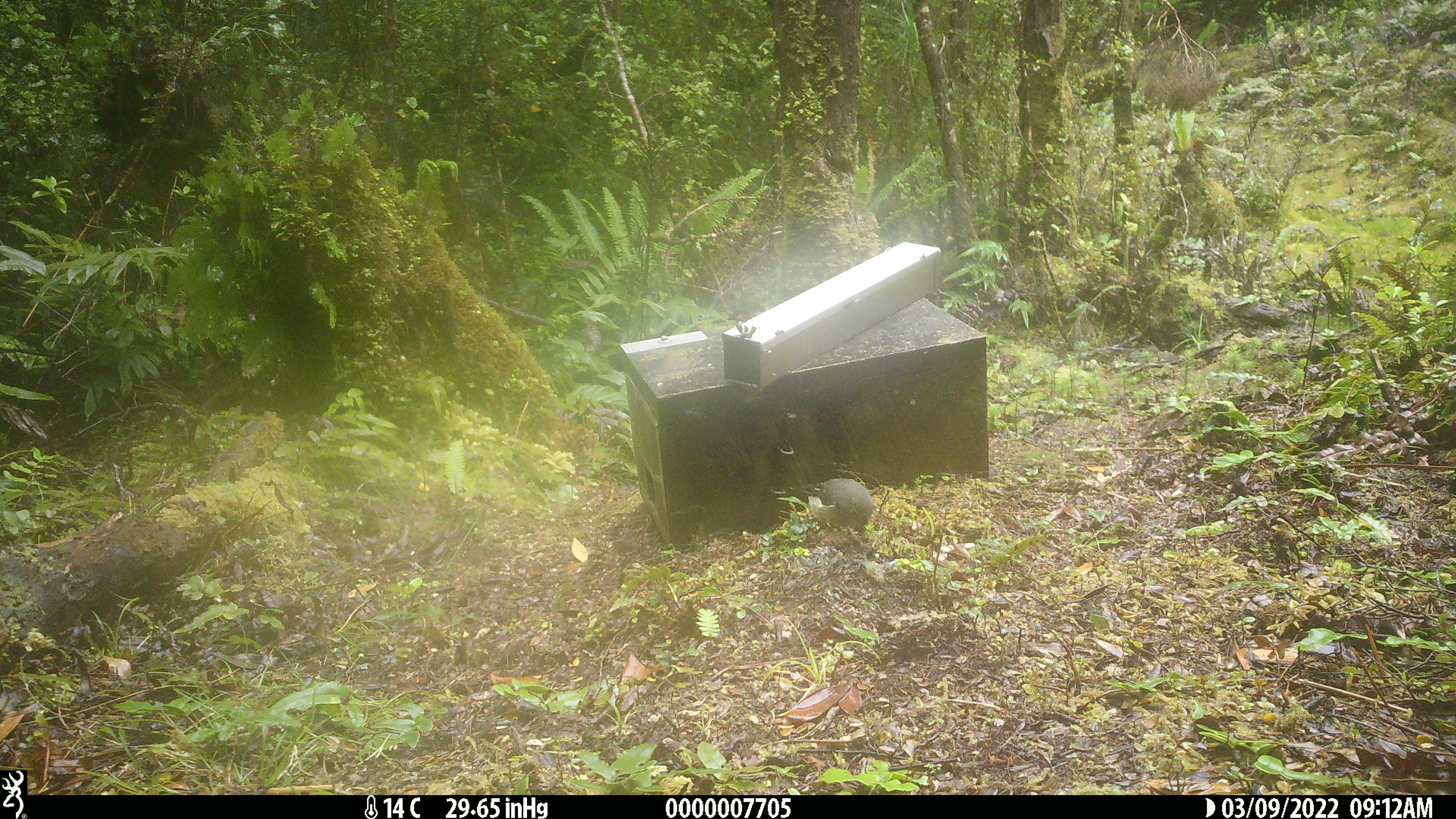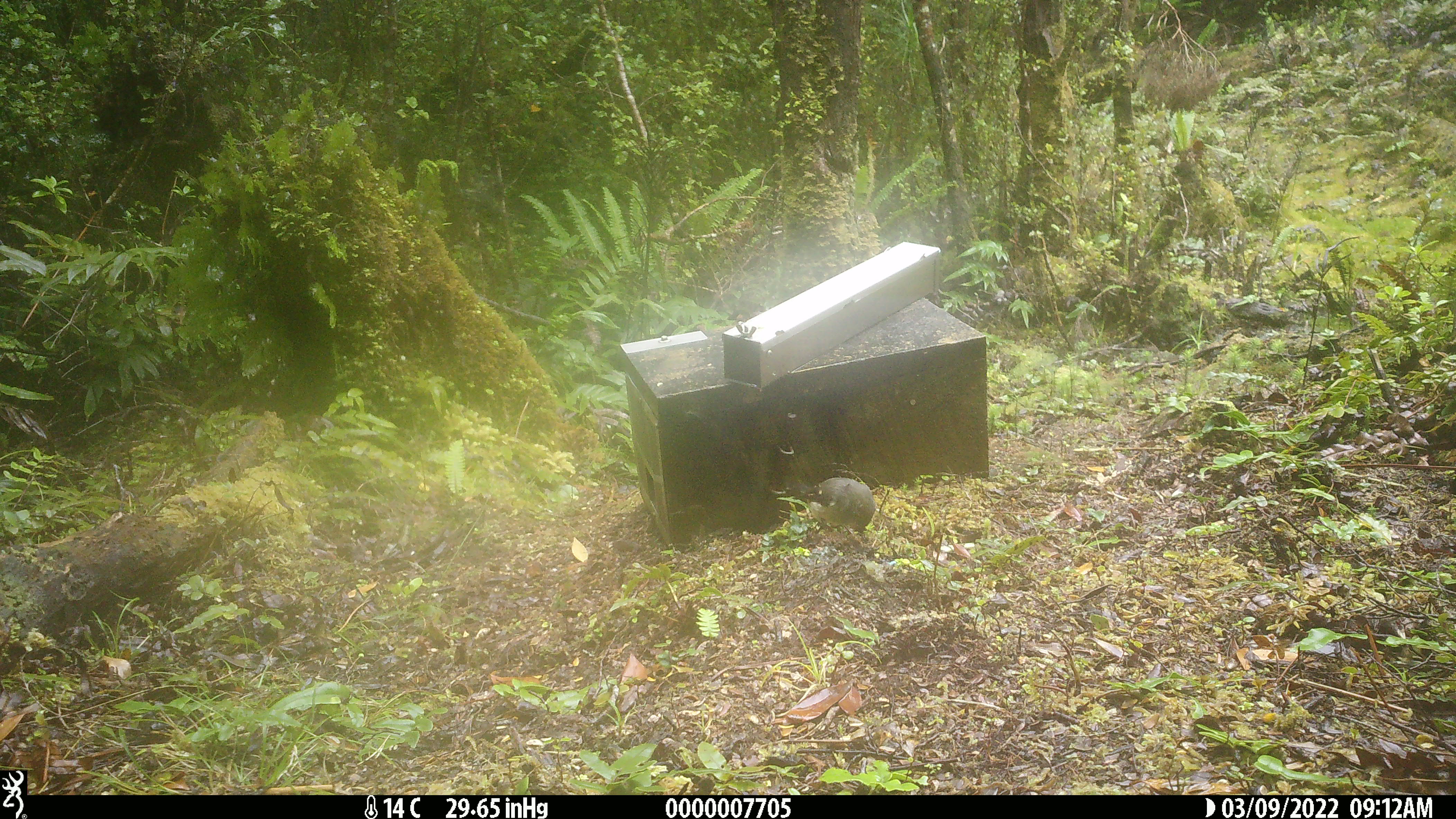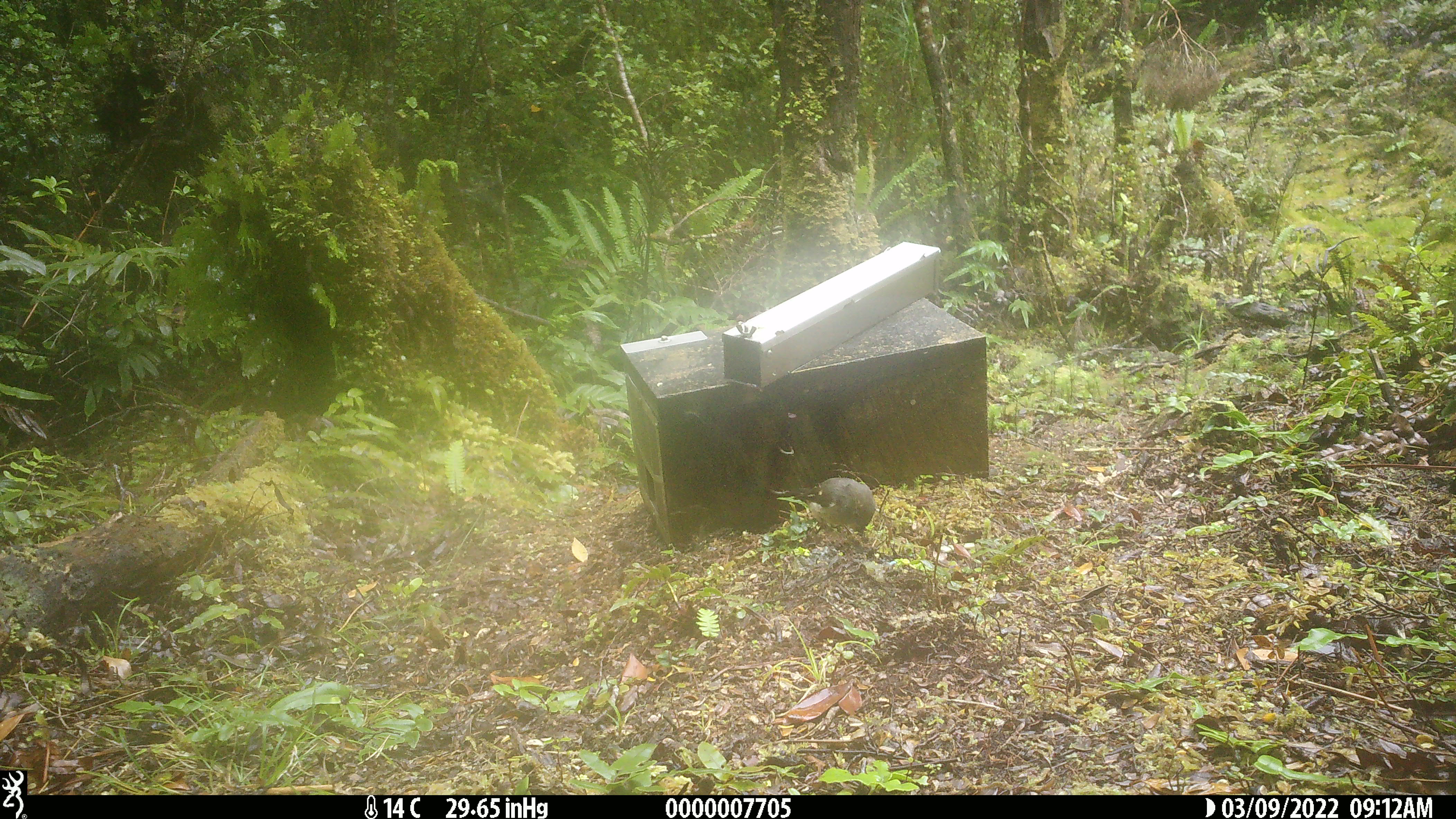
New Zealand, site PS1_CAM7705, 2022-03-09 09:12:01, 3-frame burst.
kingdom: Animalia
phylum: Chordata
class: Aves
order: Passeriformes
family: Petroicidae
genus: Petroica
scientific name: Petroica macrocephala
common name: tomtit